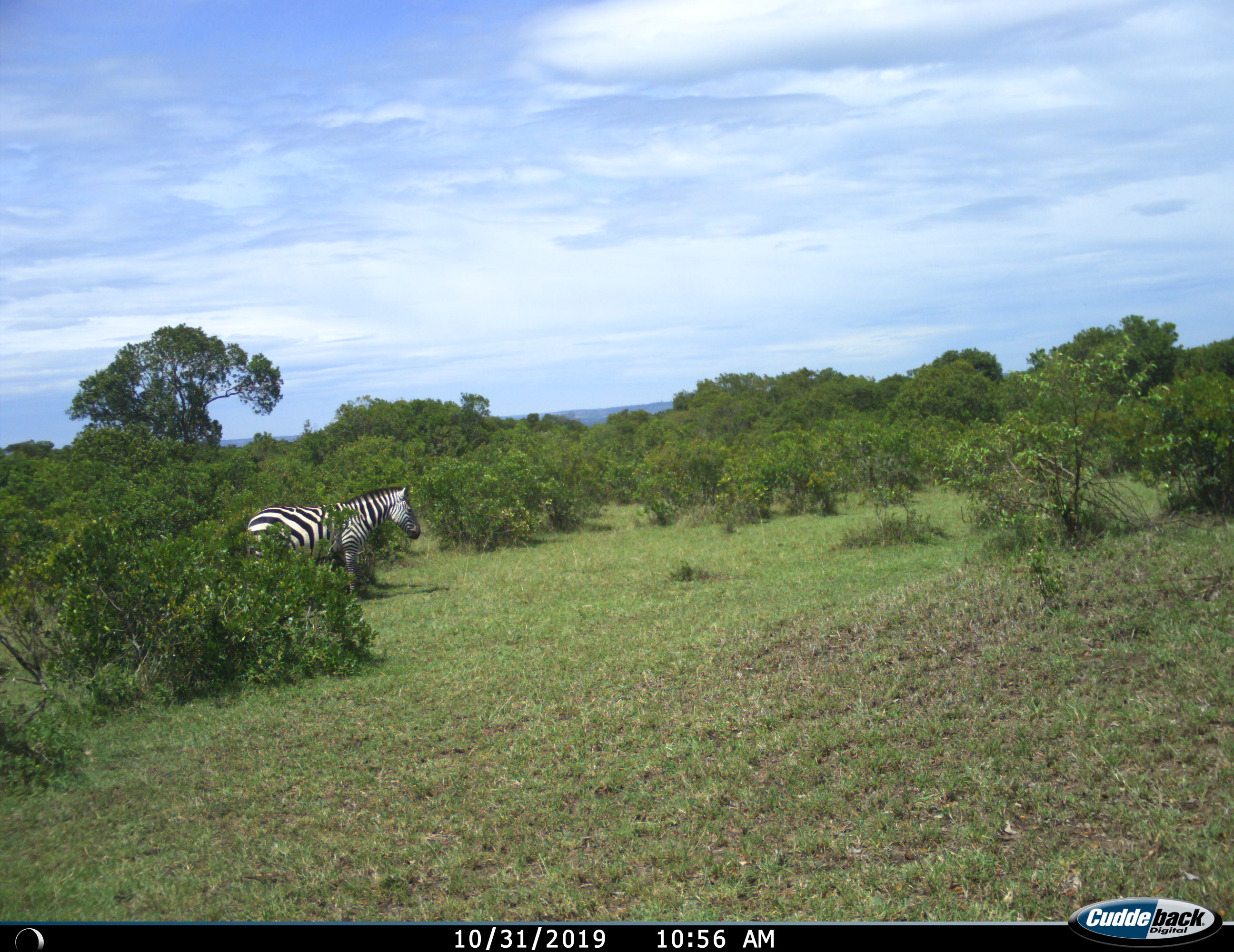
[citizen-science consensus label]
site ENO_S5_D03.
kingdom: Animalia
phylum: Chordata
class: Mammalia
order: Perissodactyla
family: Equidae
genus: Equus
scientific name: Equus quagga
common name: plains zebra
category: zebraplains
Zebraplains (plains zebra) (Equus quagga), count 1. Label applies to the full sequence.